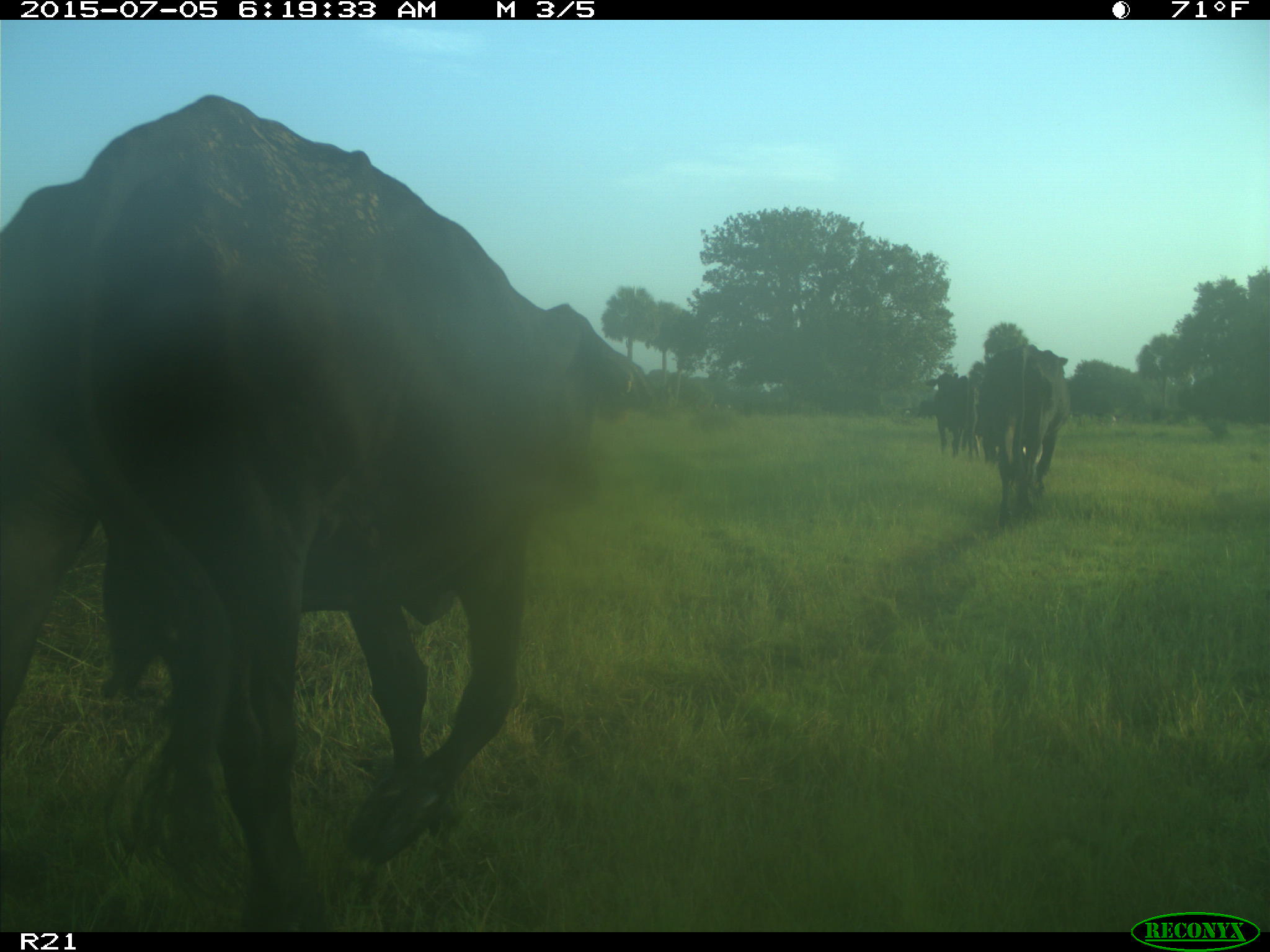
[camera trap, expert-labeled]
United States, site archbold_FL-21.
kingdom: Animalia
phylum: Chordata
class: Mammalia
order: Artiodactyla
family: Bovidae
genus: Bos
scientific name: Bos taurus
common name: domestic cow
Bos taurus (domestic cow).